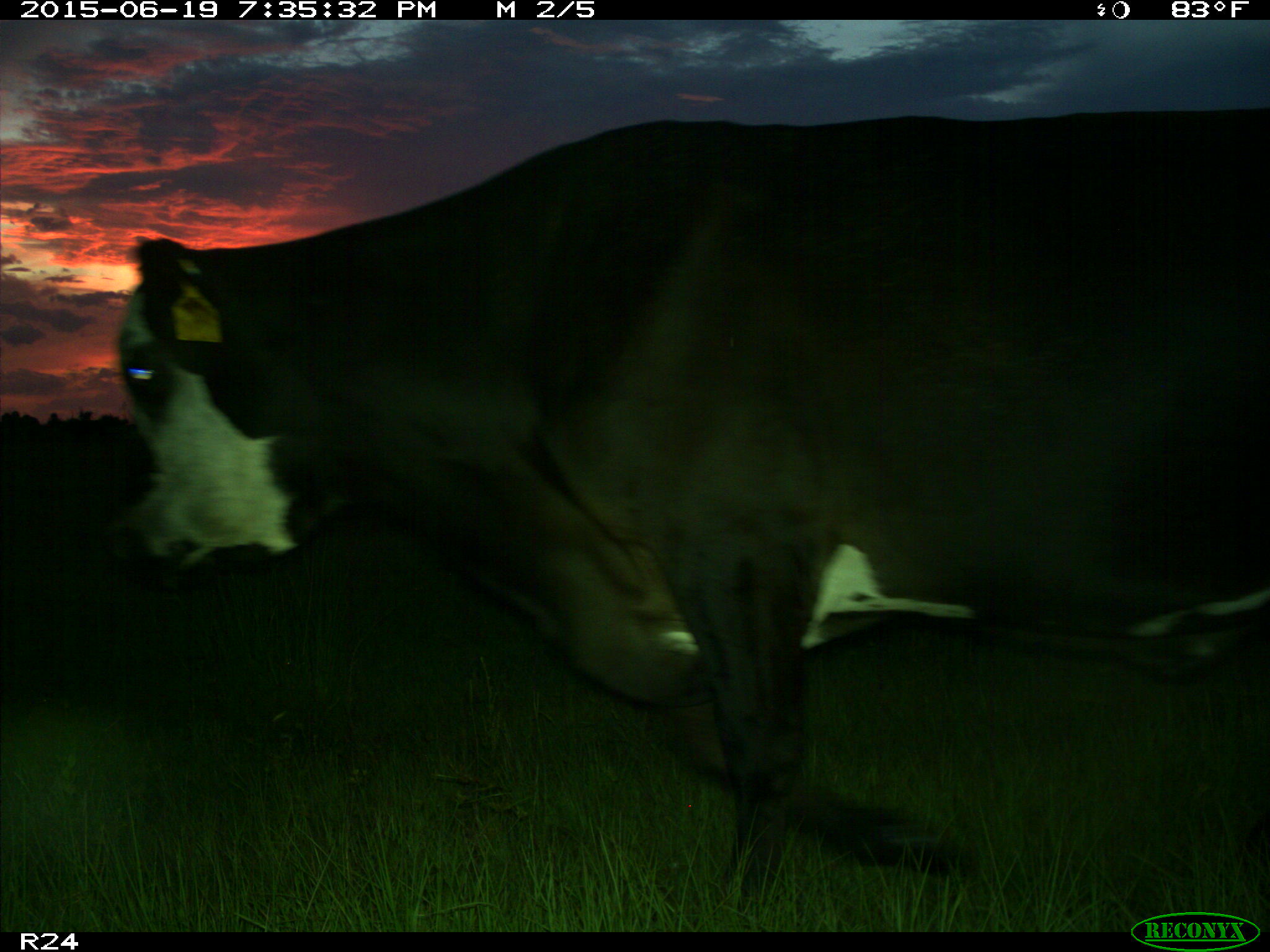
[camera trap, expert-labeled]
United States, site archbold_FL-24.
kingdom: Animalia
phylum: Chordata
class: Mammalia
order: Artiodactyla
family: Bovidae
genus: Bos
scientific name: Bos taurus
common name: domestic cow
Bos taurus (domestic cow).